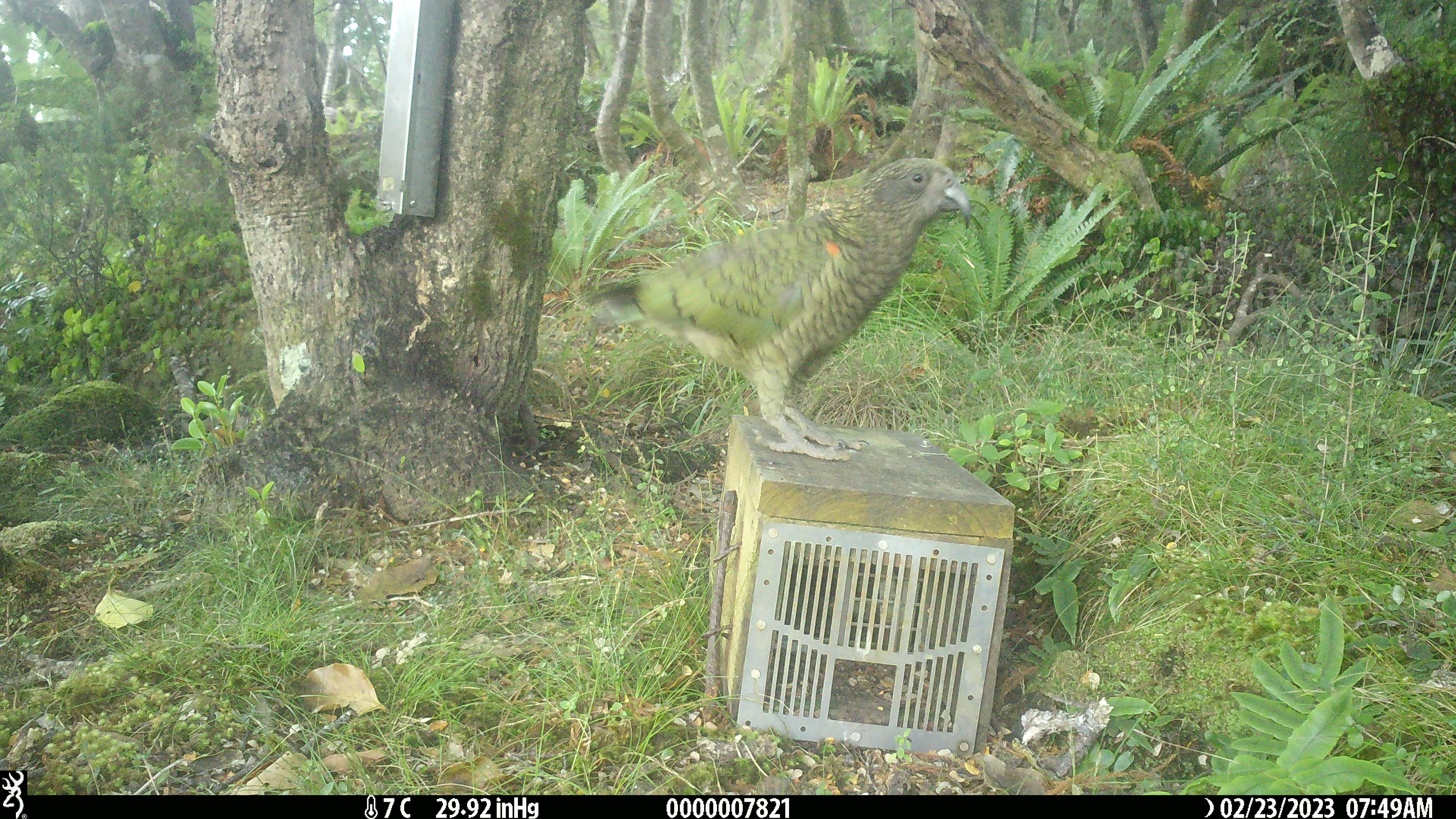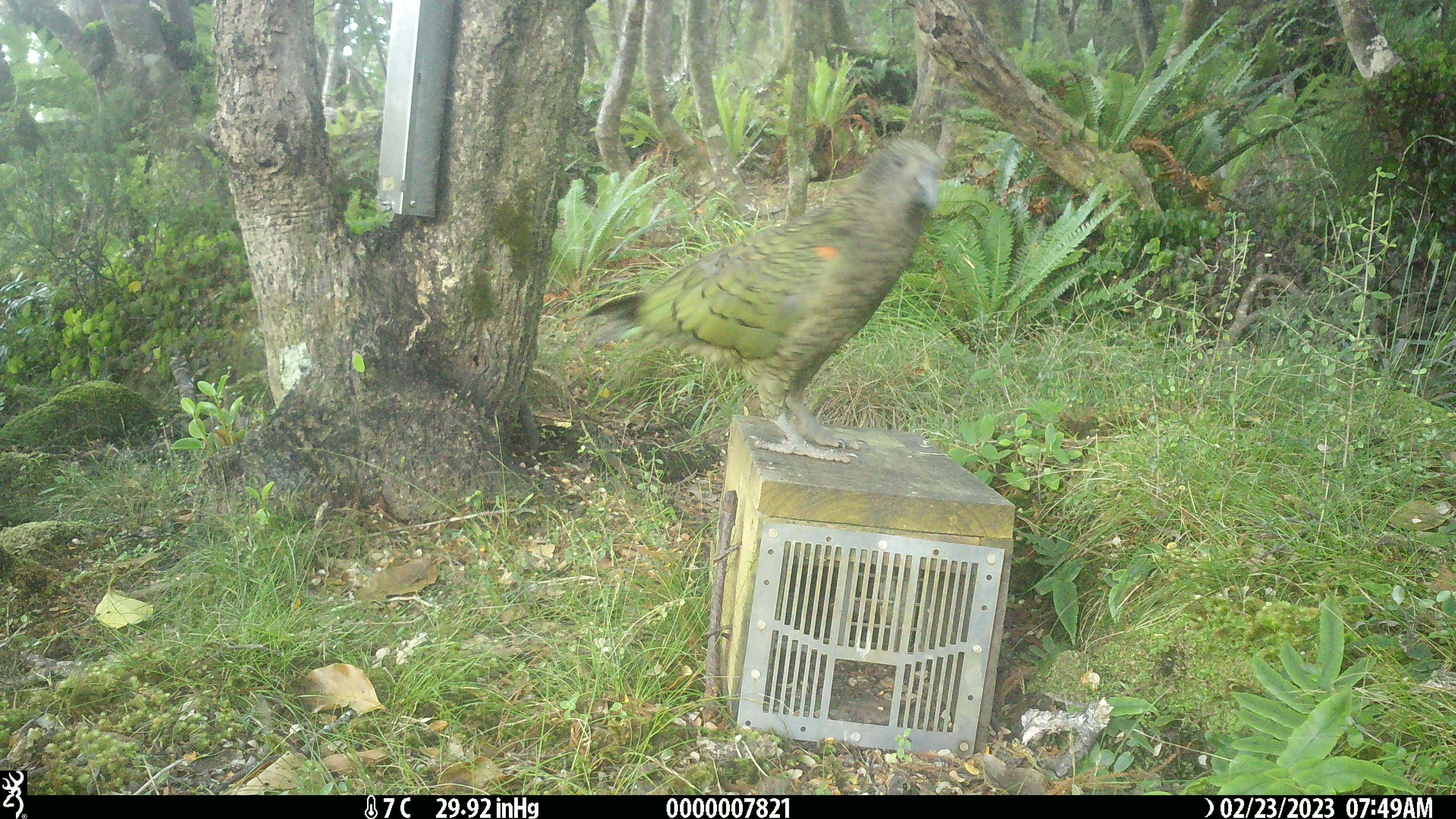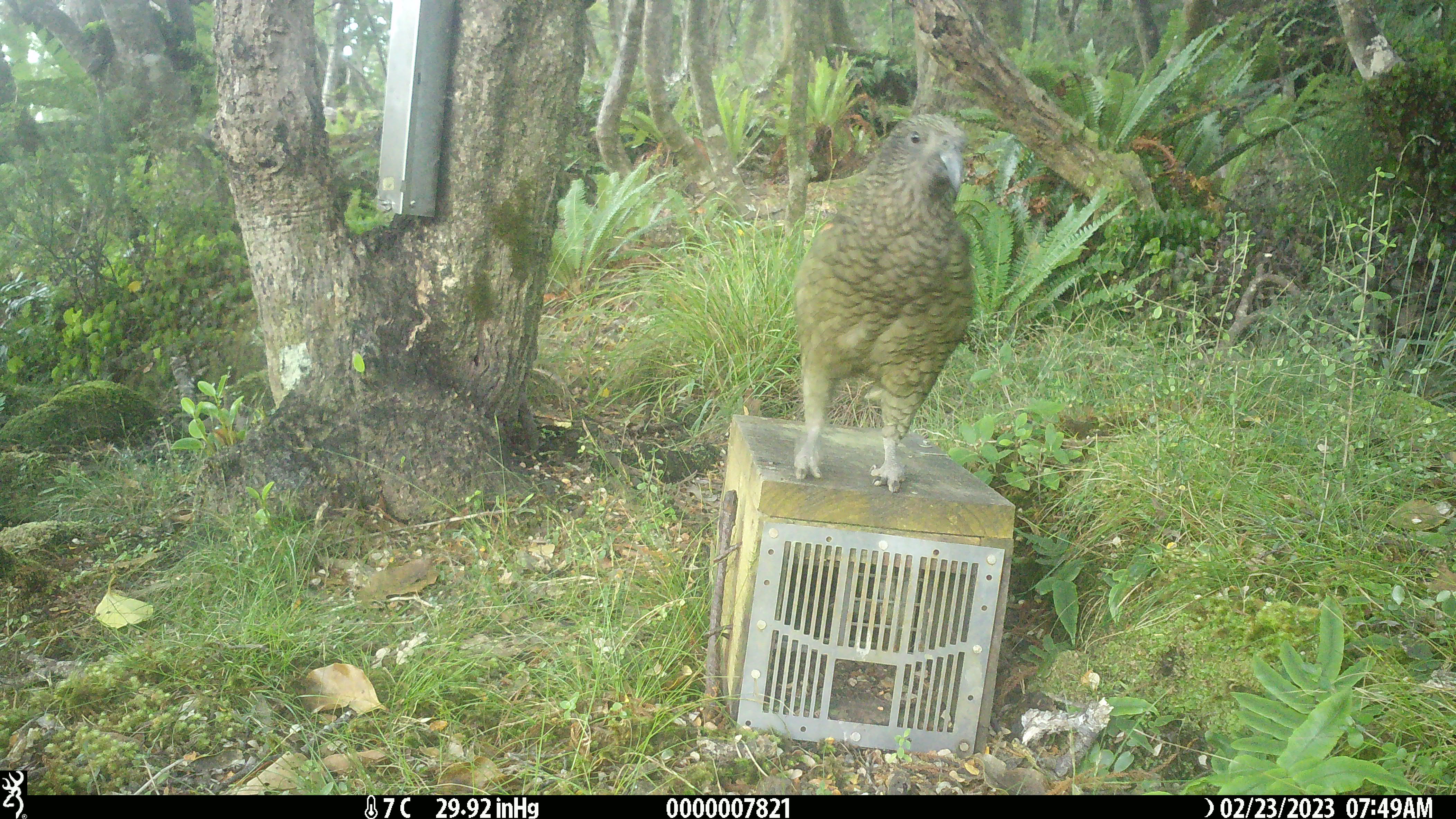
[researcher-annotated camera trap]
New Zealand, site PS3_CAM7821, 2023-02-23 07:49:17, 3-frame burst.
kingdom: Animalia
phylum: Chordata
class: Aves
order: Psittaciformes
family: Strigopidae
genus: Nestor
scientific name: Nestor notabilis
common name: kea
Kea (Nestor notabilis).